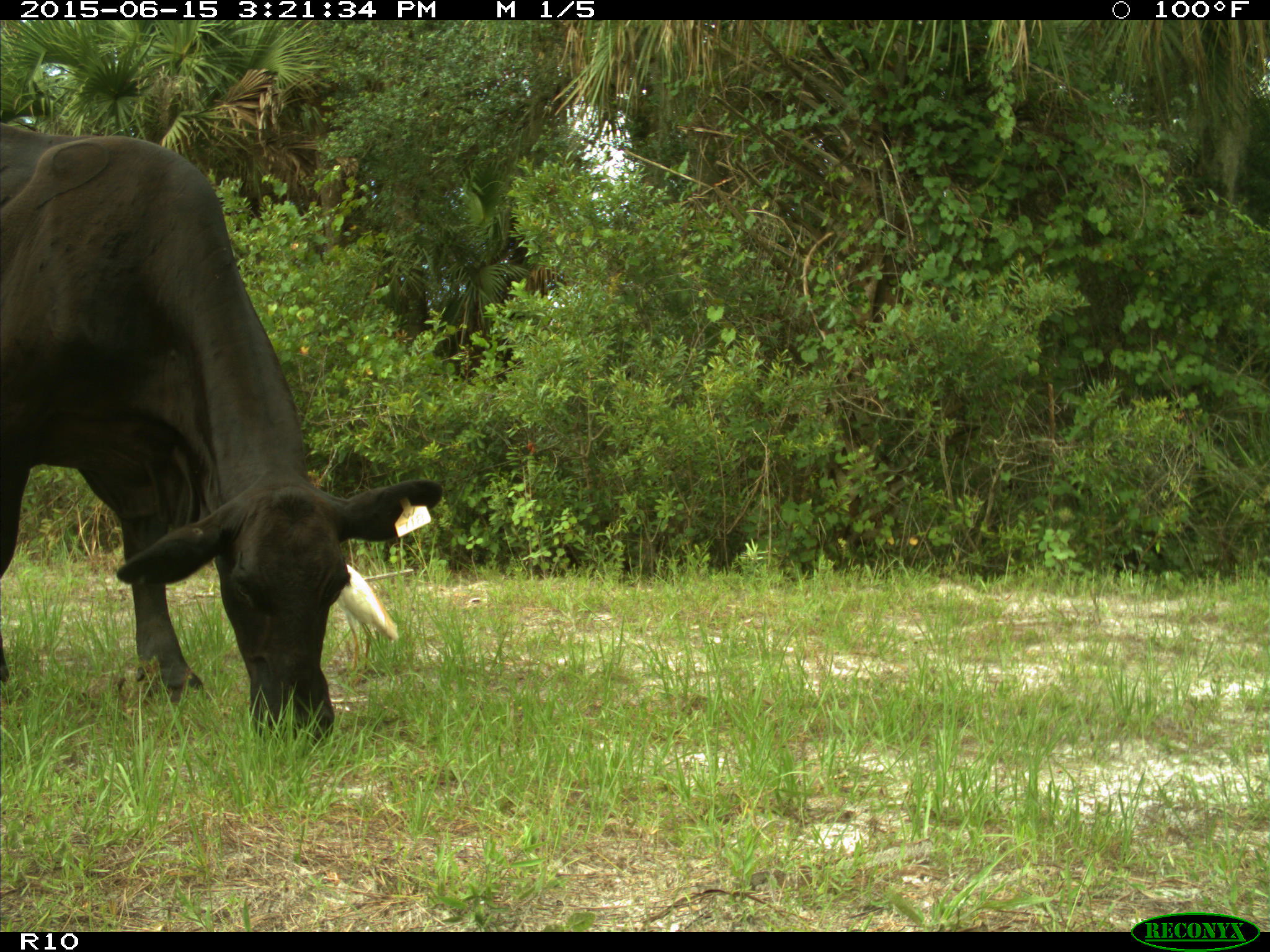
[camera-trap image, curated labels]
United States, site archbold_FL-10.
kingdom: Animalia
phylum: Chordata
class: Mammalia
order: Artiodactyla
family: Bovidae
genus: Bos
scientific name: Bos taurus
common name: domestic cow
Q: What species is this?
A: Bos taurus (domestic cow).